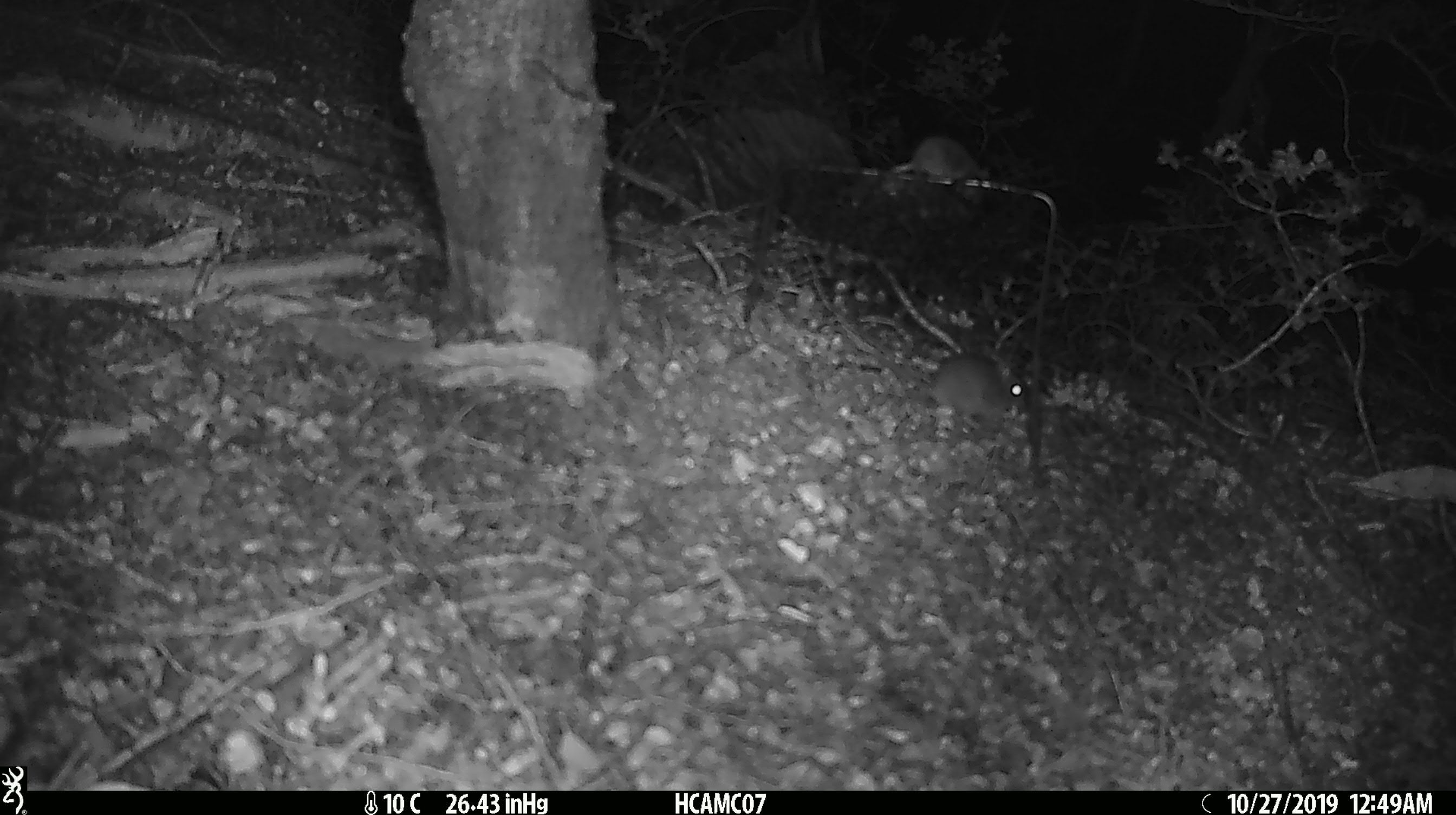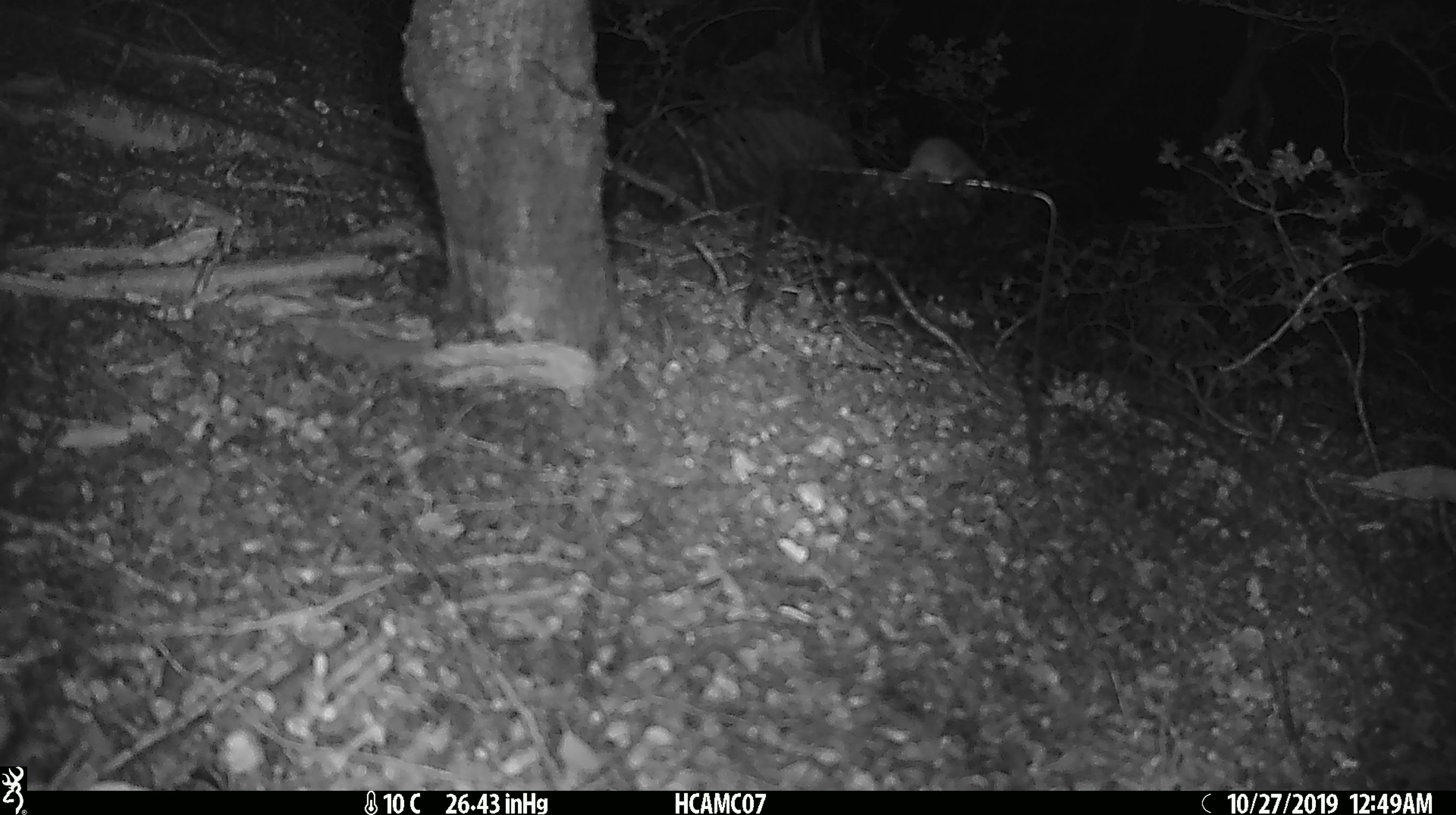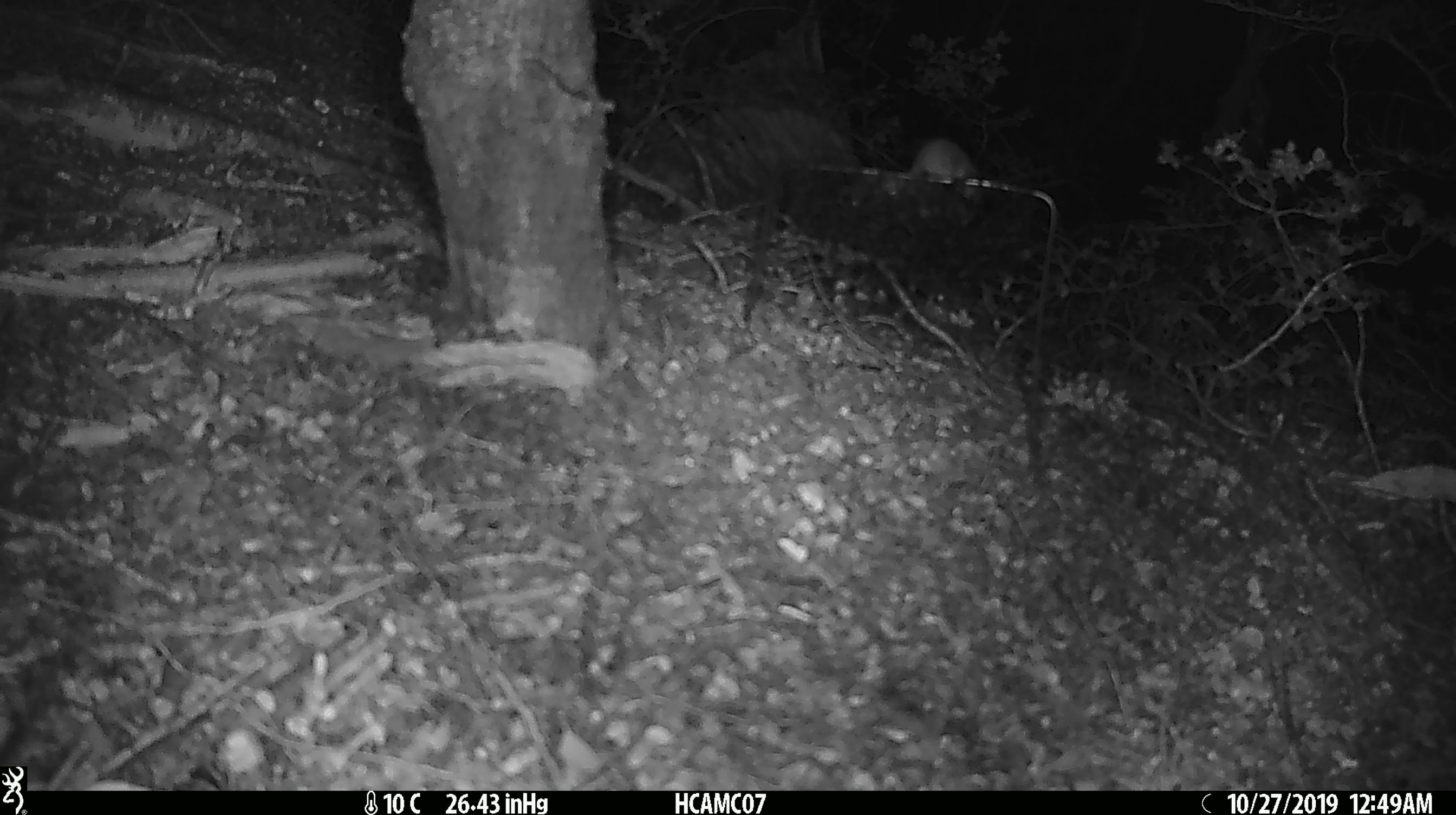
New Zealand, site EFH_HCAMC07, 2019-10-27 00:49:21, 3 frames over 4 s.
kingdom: Animalia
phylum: Chordata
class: Mammalia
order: Rodentia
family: Muridae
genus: Mus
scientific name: Mus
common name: mouse